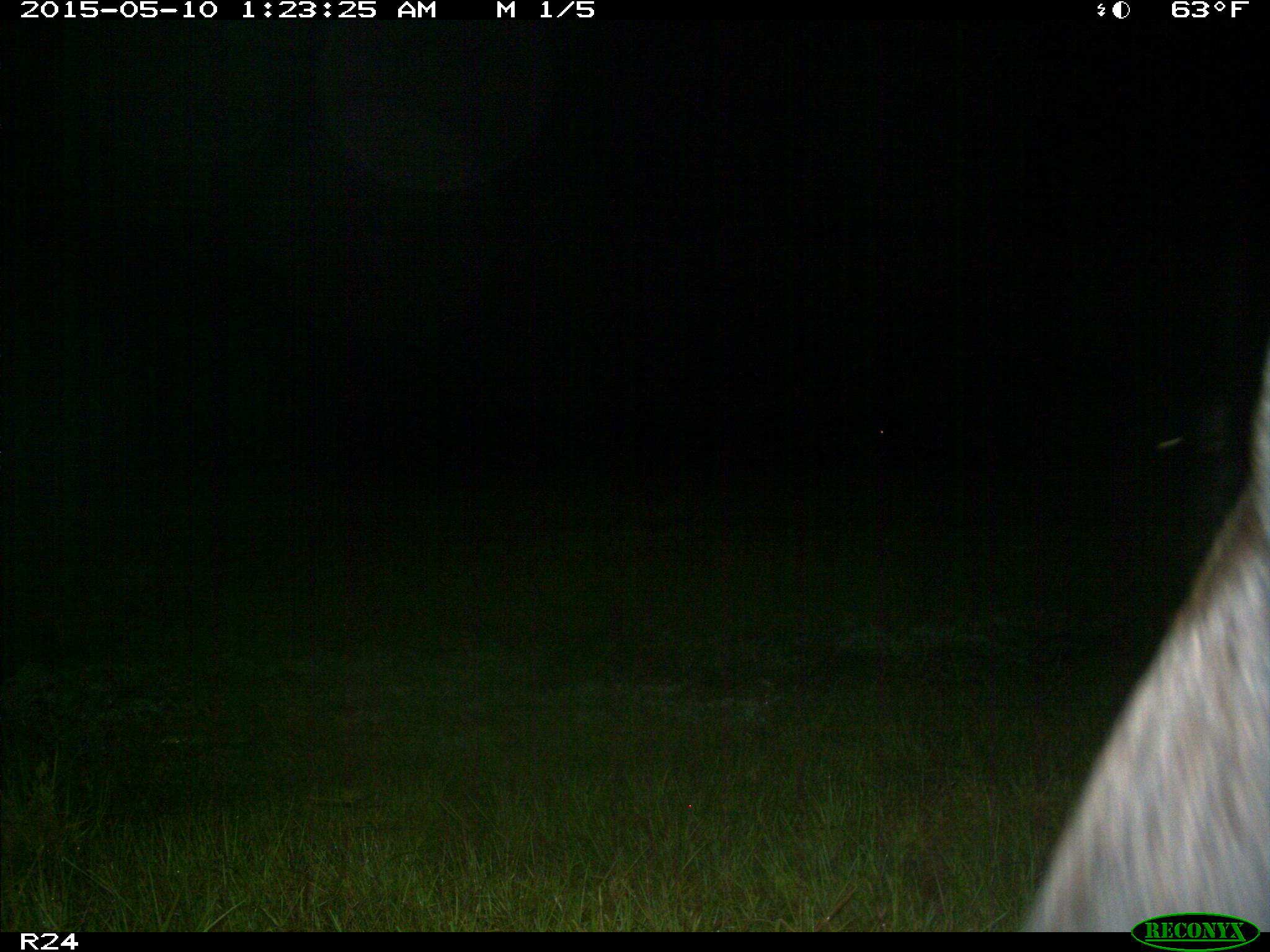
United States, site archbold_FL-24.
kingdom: Animalia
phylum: Chordata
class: Mammalia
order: Artiodactyla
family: Bovidae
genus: Bos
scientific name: Bos taurus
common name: domestic cow